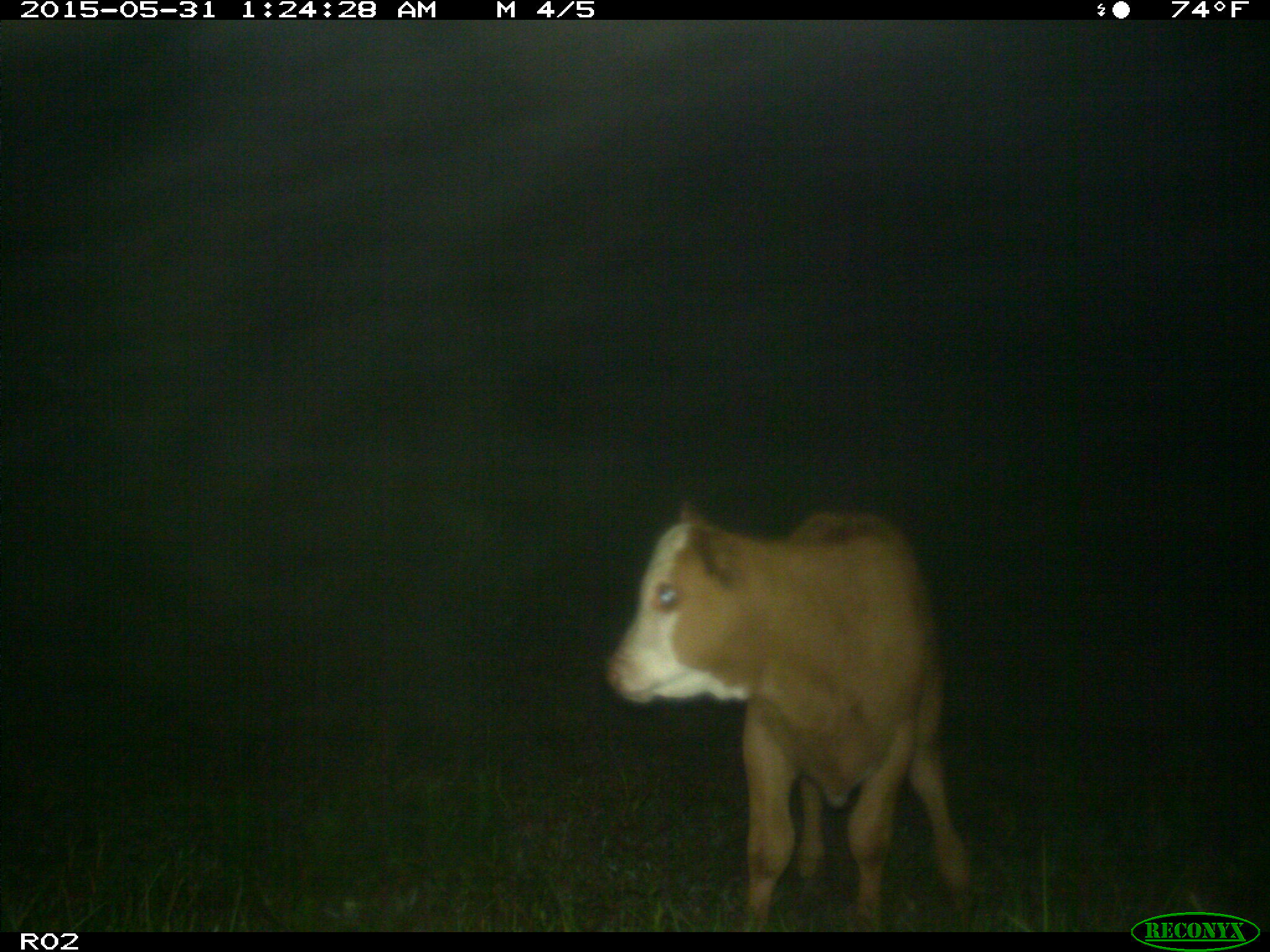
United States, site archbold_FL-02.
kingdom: Animalia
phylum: Chordata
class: Mammalia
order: Artiodactyla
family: Bovidae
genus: Bos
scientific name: Bos taurus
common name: domestic cow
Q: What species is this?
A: Bos taurus (domestic cow).